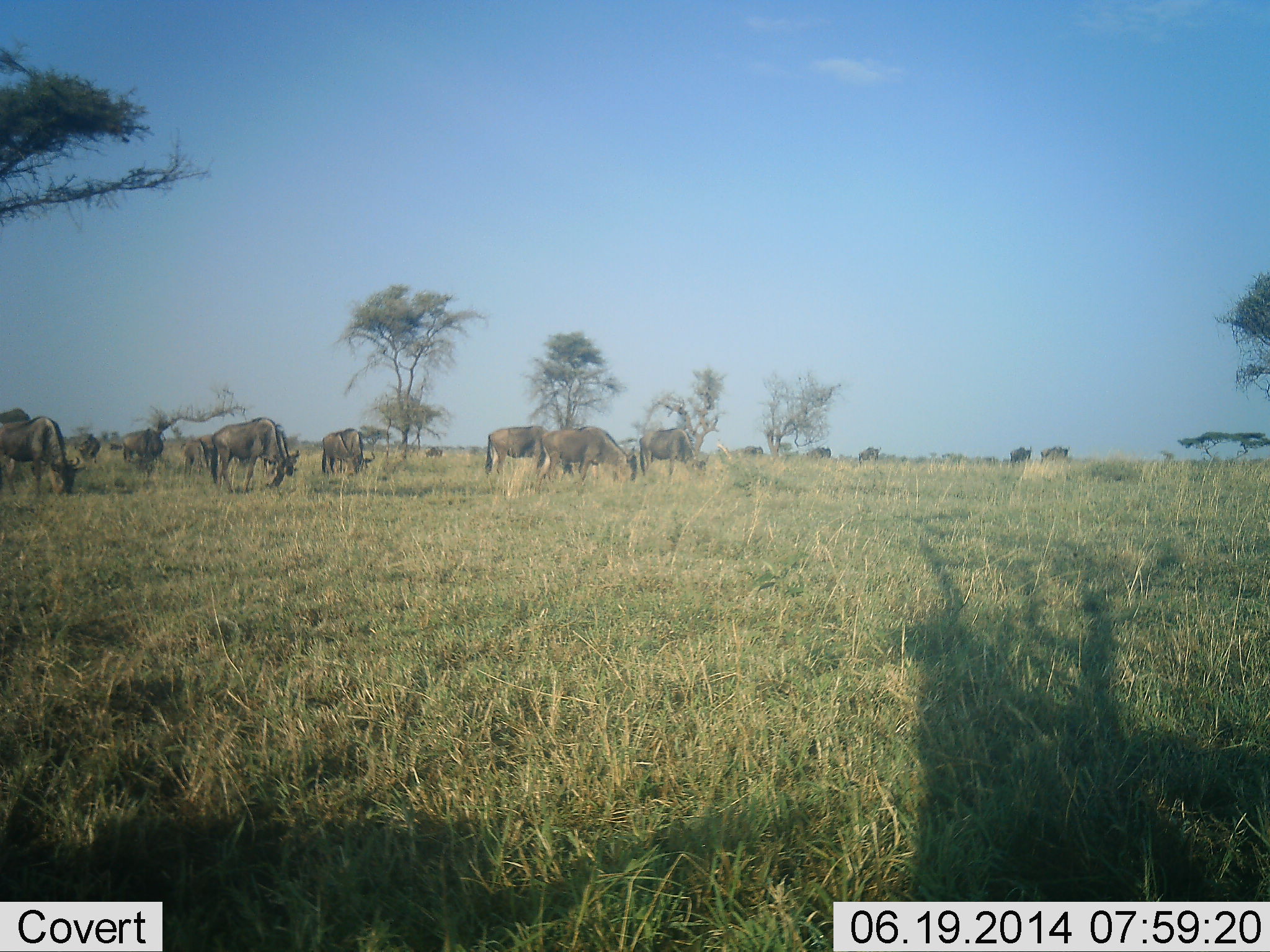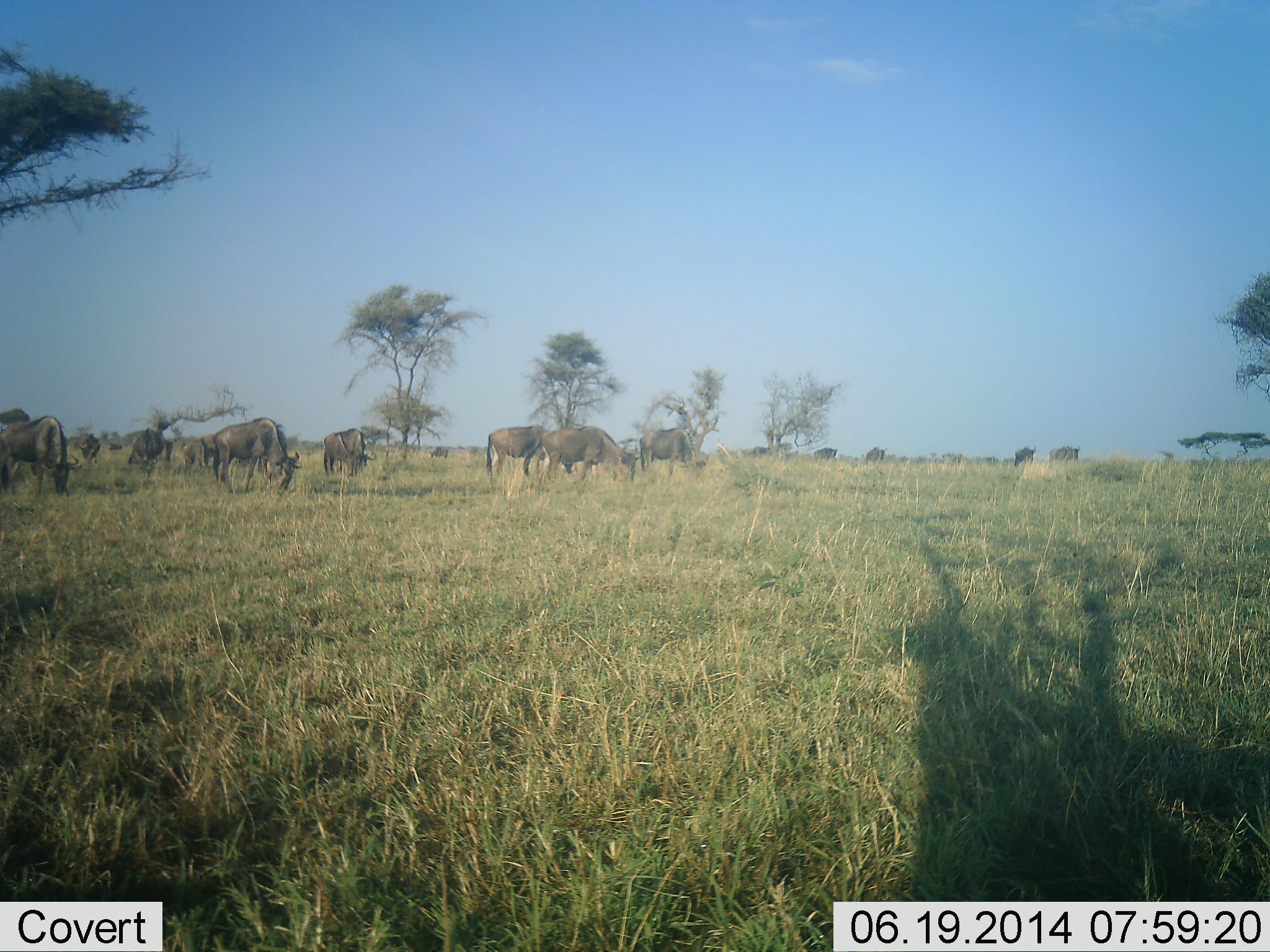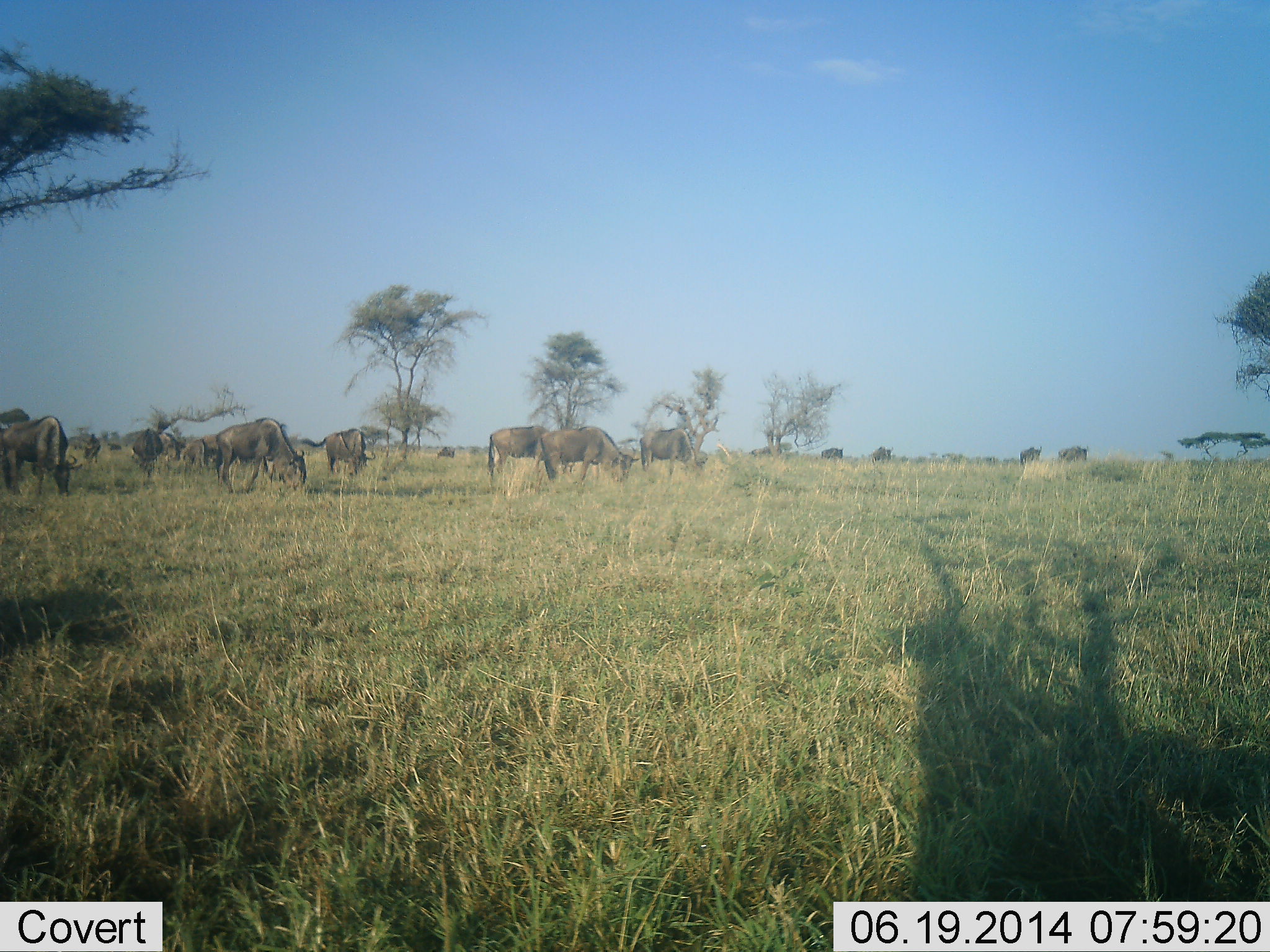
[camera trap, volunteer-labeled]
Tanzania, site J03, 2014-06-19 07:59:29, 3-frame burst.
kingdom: Animalia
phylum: Chordata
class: Mammalia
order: Artiodactyla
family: Bovidae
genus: Connochaetes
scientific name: Connochaetes taurinus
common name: blue wildebeest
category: wildebeest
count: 11-50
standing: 50%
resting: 10%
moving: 60%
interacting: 0%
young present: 0%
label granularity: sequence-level